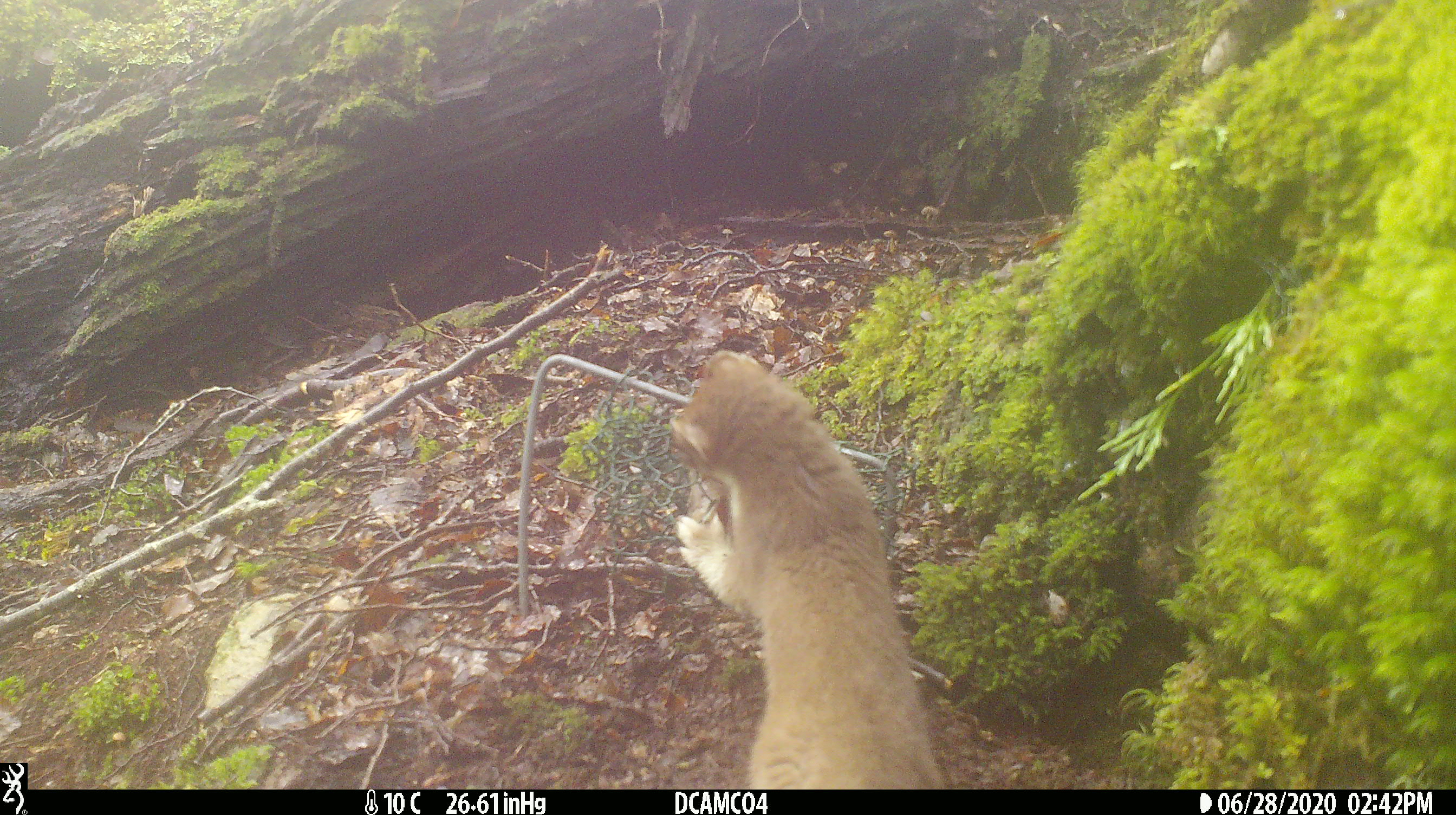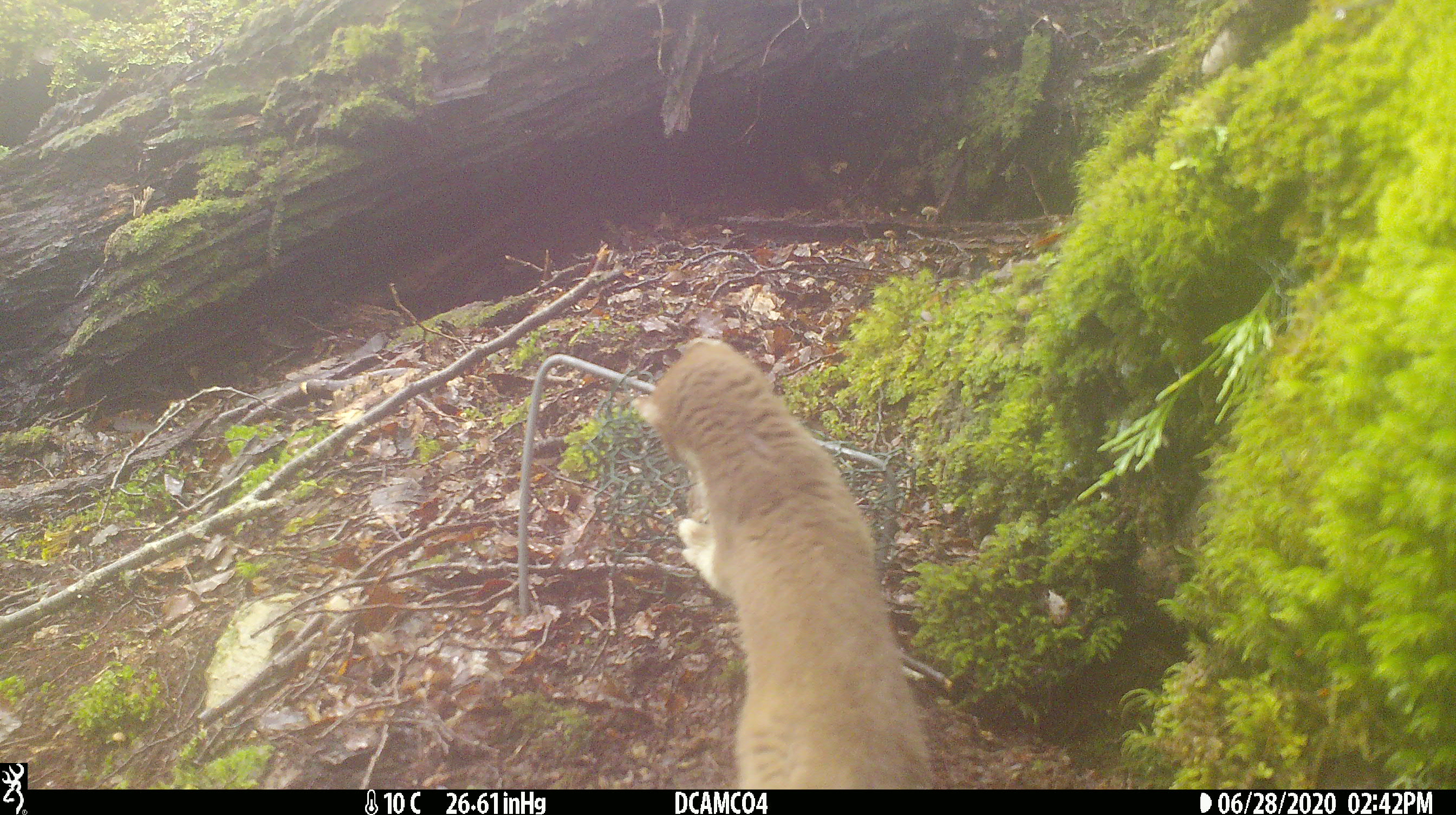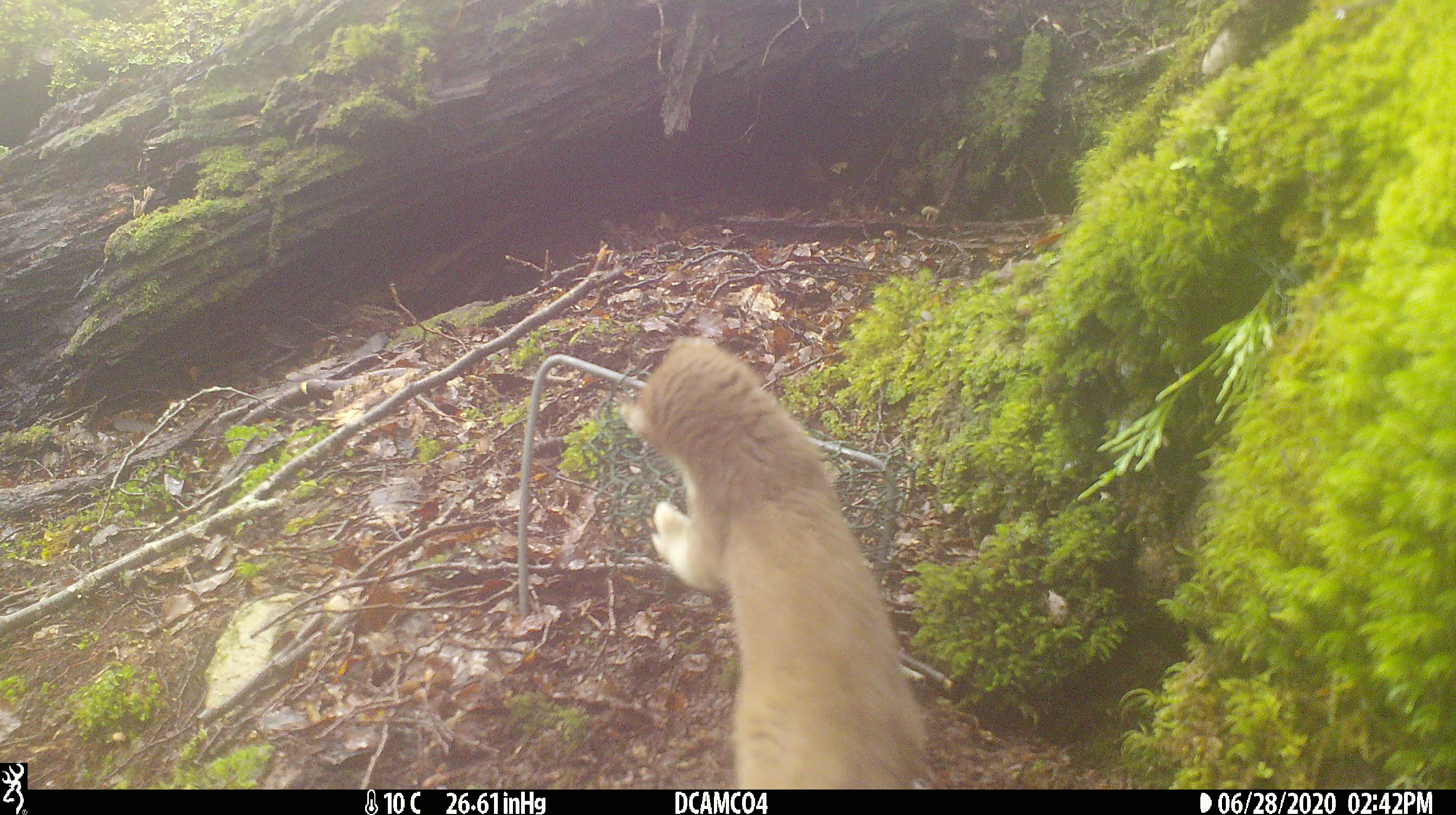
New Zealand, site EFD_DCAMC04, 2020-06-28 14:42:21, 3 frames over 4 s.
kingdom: Animalia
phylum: Chordata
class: Mammalia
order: Carnivora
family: Mustelidae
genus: Mustela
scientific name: Mustela erminea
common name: stoat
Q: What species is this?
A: Stoat (Mustela erminea).